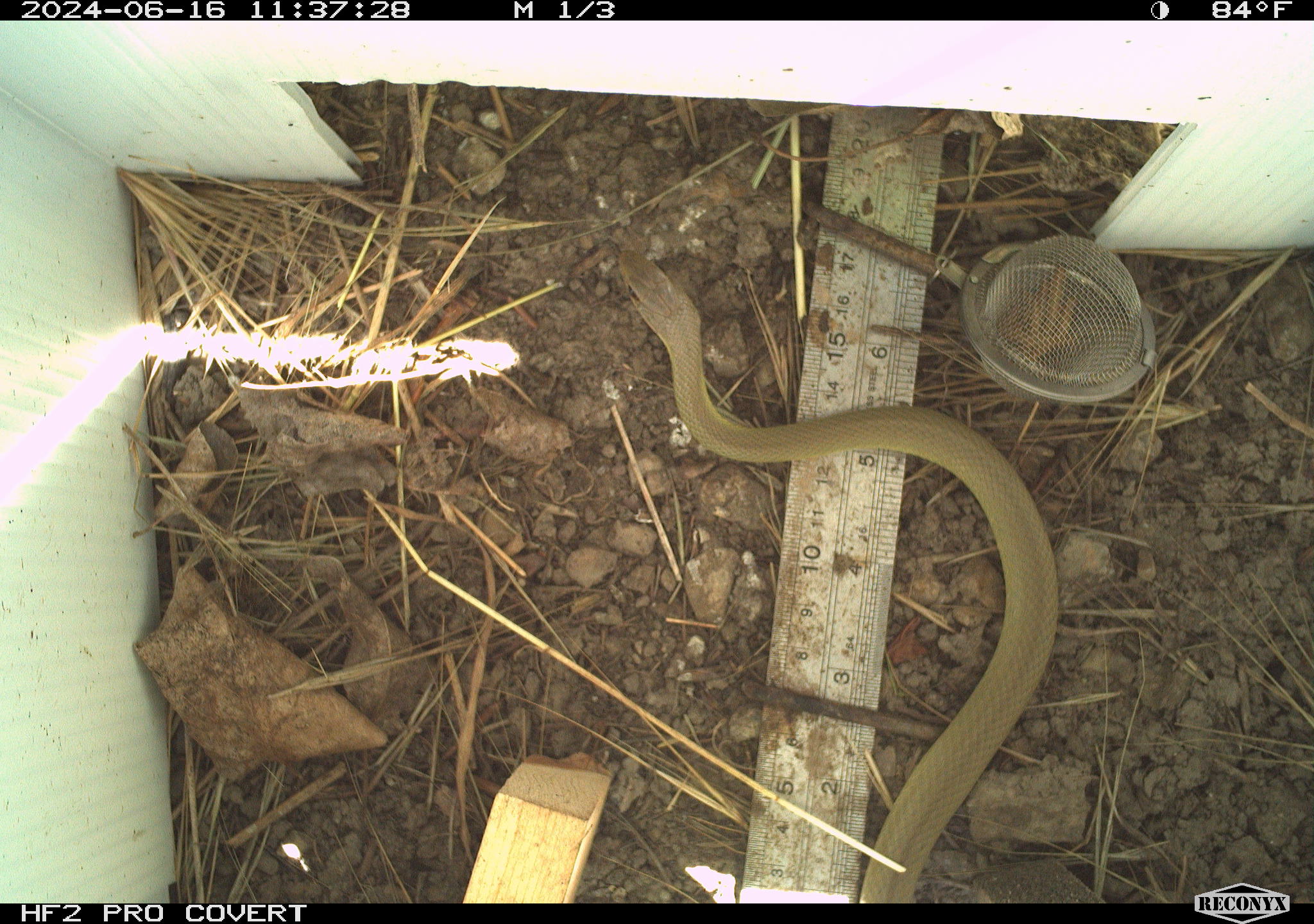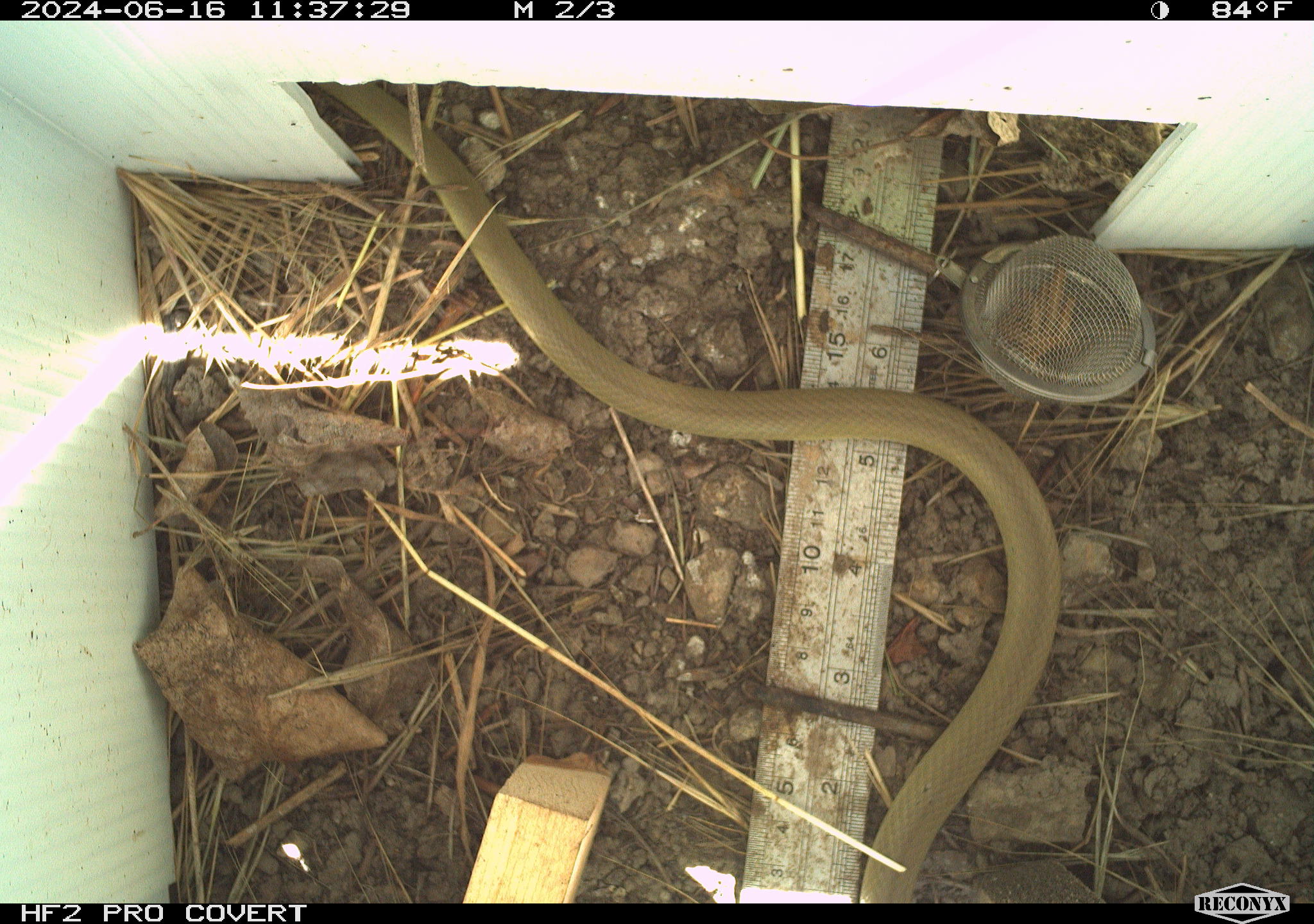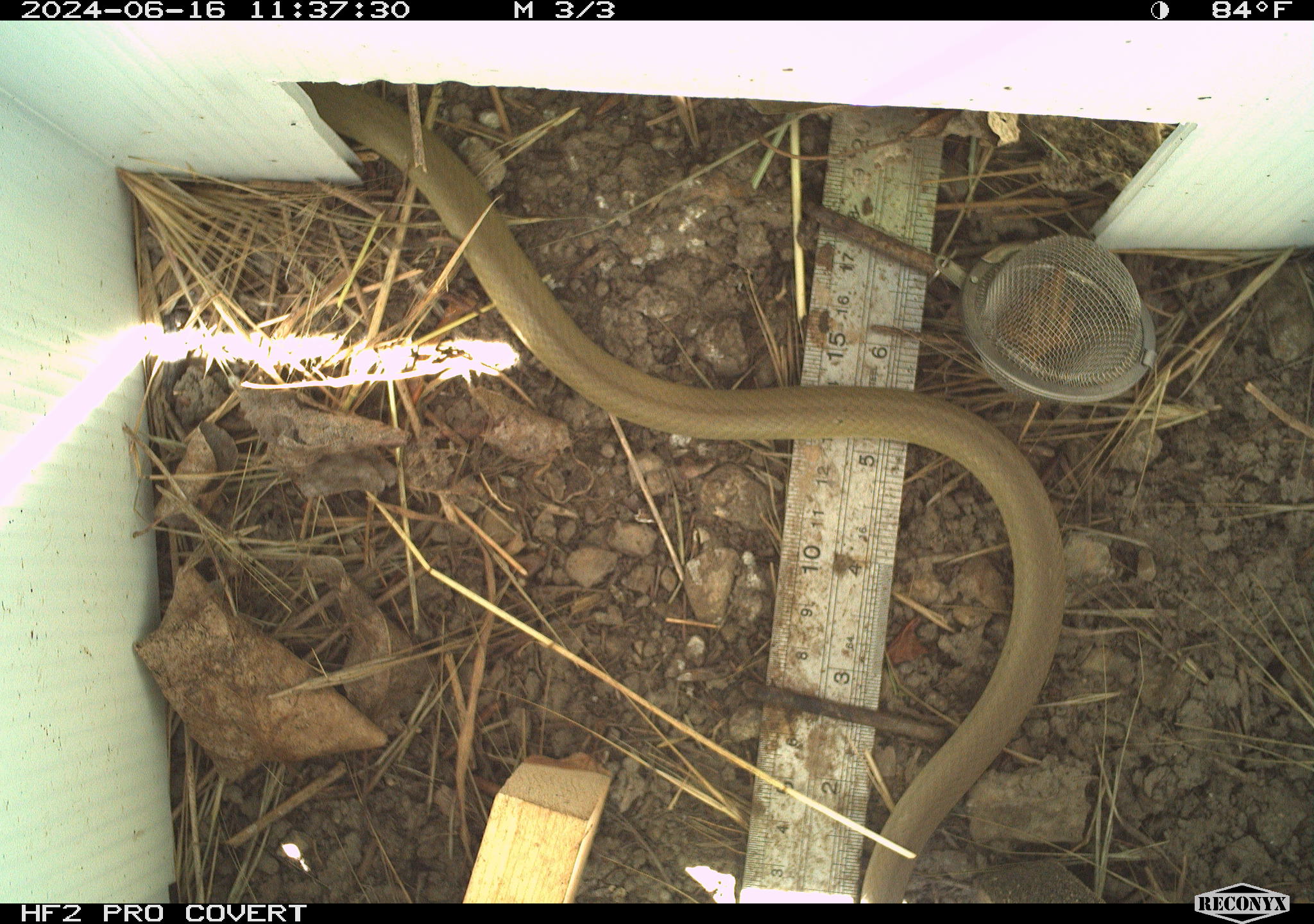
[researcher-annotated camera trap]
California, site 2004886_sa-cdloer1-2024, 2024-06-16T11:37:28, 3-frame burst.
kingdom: Animalia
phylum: Chordata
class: Reptilia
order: Squamata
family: Colubridae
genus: Coluber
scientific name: Coluber constrictor mormon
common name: western yellow-bellied racer